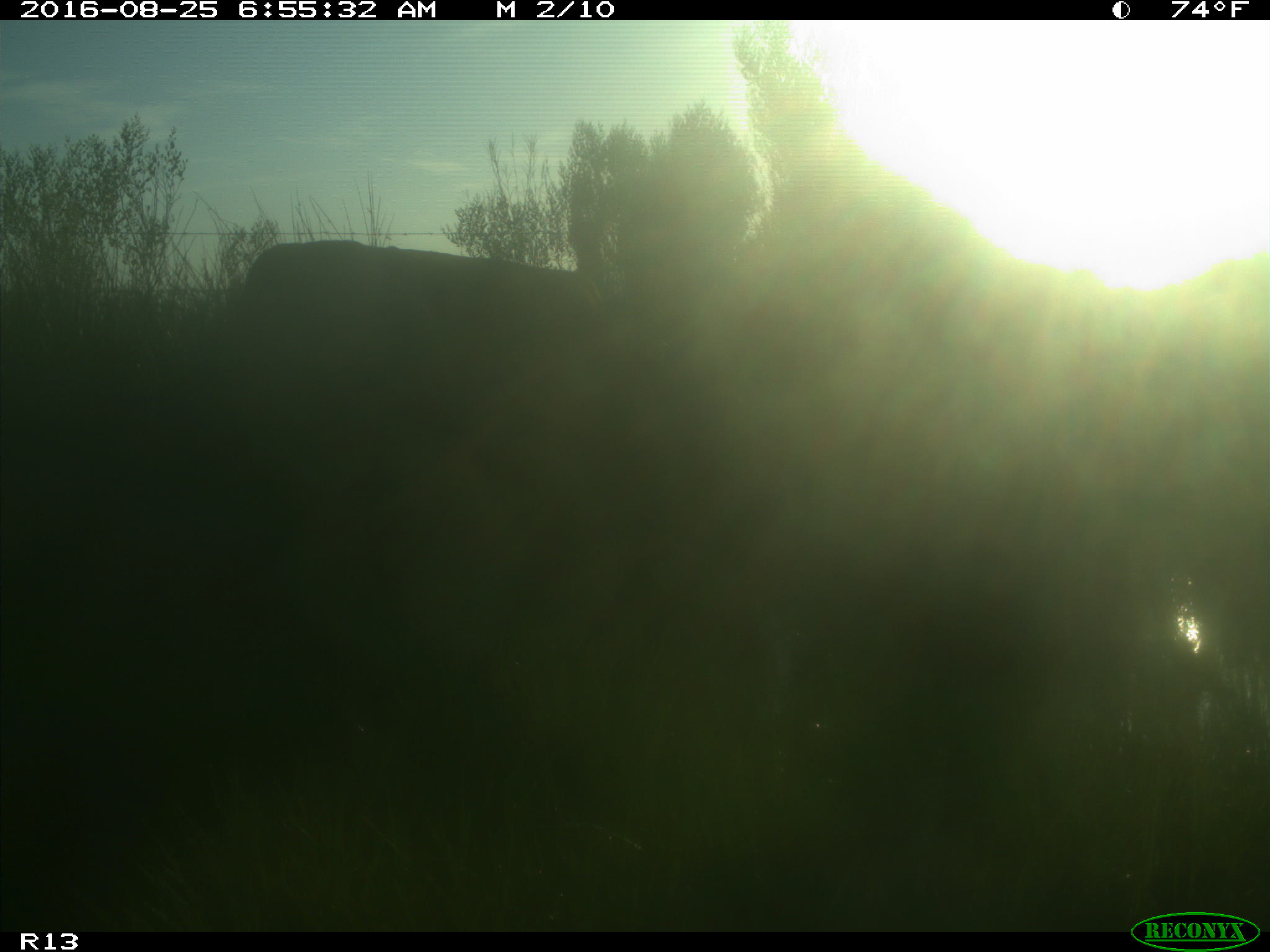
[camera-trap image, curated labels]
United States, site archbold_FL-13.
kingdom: Animalia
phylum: Chordata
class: Mammalia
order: Artiodactyla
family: Bovidae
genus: Bos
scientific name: Bos taurus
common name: domestic cow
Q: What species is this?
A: Bos taurus (domestic cow).